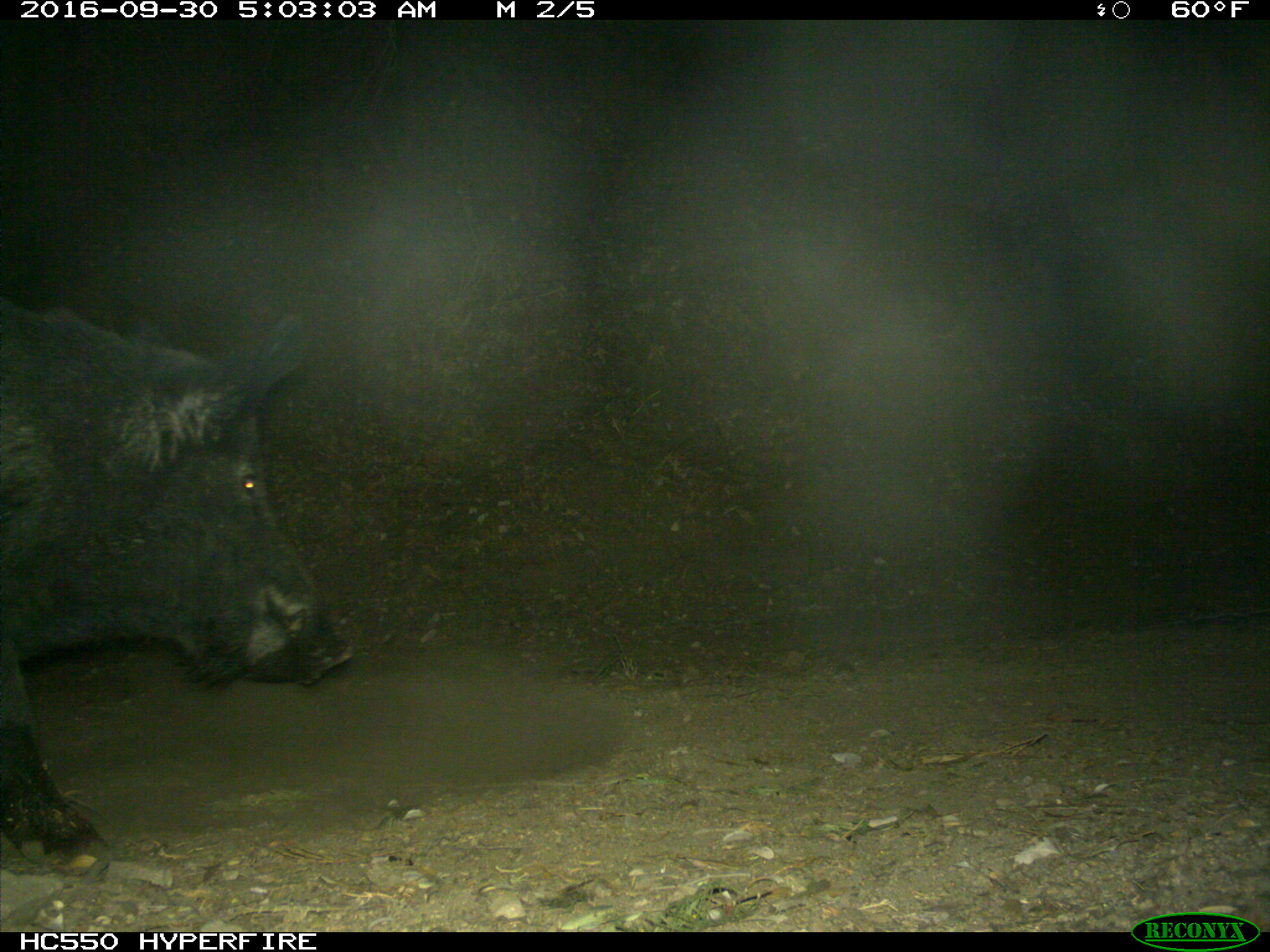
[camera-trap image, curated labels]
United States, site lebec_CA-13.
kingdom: Animalia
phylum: Chordata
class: Mammalia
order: Artiodactyla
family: Suidae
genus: Sus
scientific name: Sus scrofa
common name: wild boar